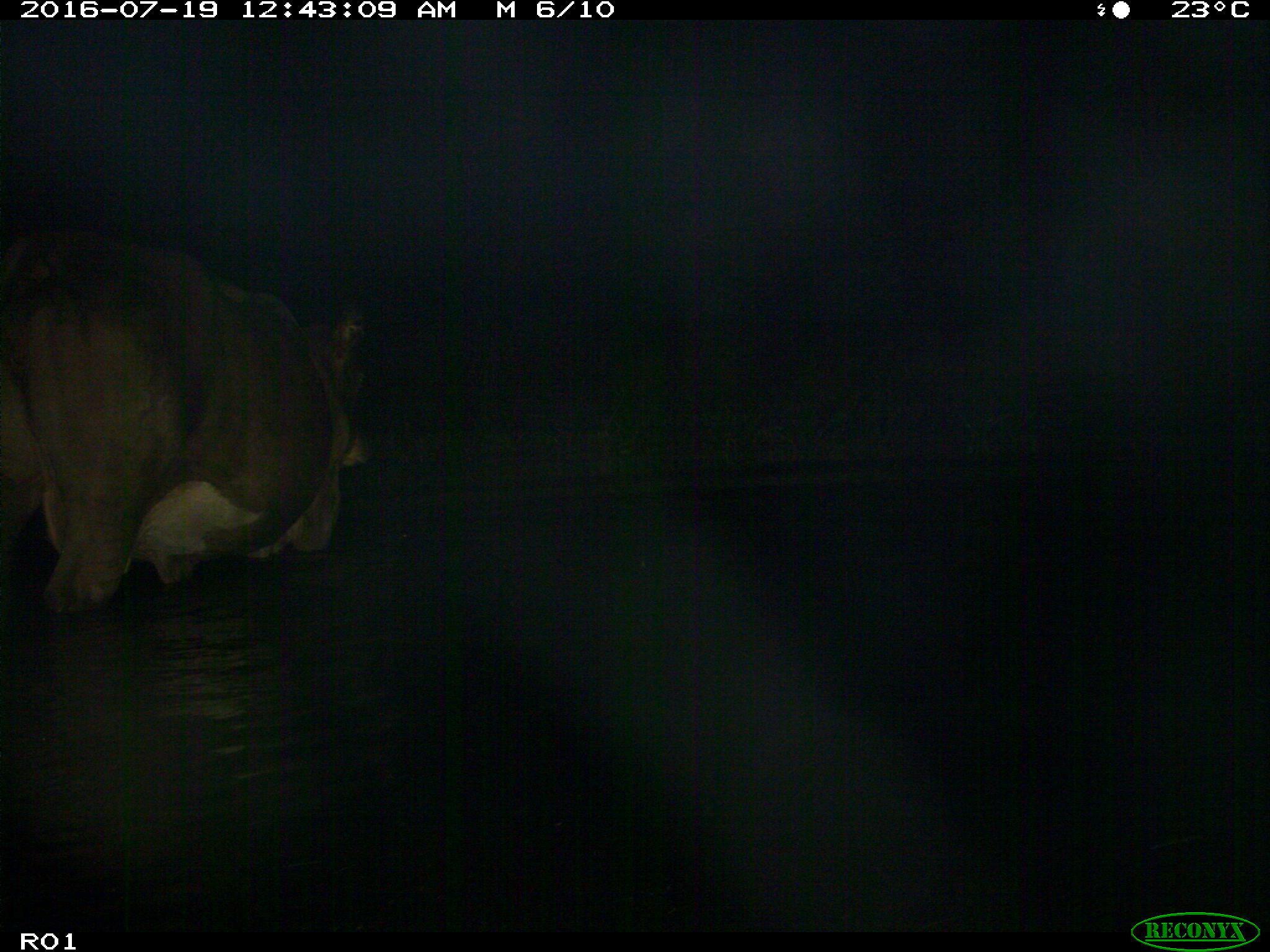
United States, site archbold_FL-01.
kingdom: Animalia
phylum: Chordata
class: Mammalia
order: Artiodactyla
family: Bovidae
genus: Bos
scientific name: Bos taurus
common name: domestic cow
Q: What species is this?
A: Bos taurus (domestic cow).